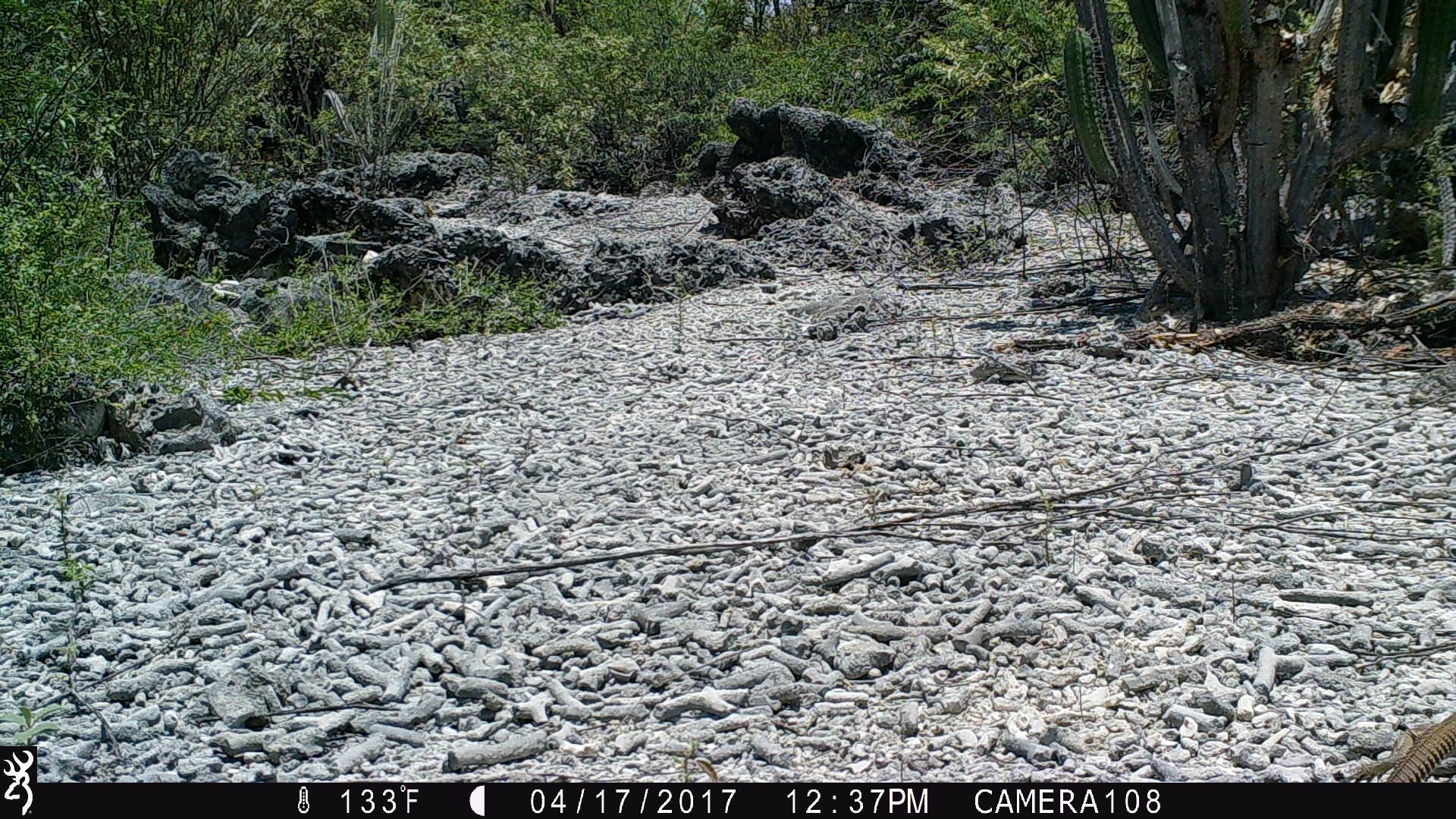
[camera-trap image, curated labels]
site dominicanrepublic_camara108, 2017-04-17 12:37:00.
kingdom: Animalia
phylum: Chordata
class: Reptilia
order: Squamata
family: Iguanidae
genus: Iguana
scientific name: Iguana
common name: typical iguanas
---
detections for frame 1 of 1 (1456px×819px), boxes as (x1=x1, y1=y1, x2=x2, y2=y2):
iguana: (x1=1350, y1=700, x2=1456, y2=784)